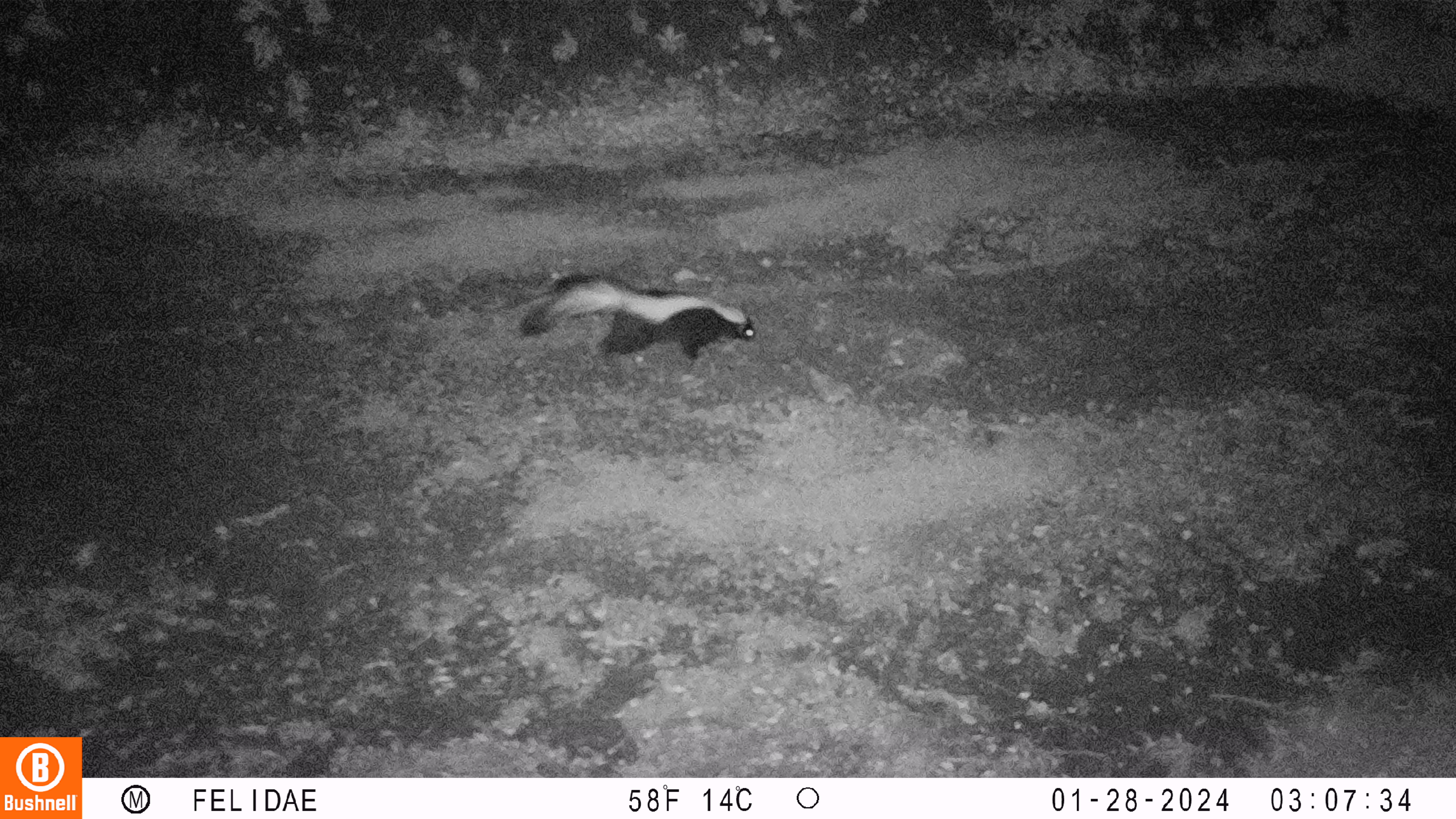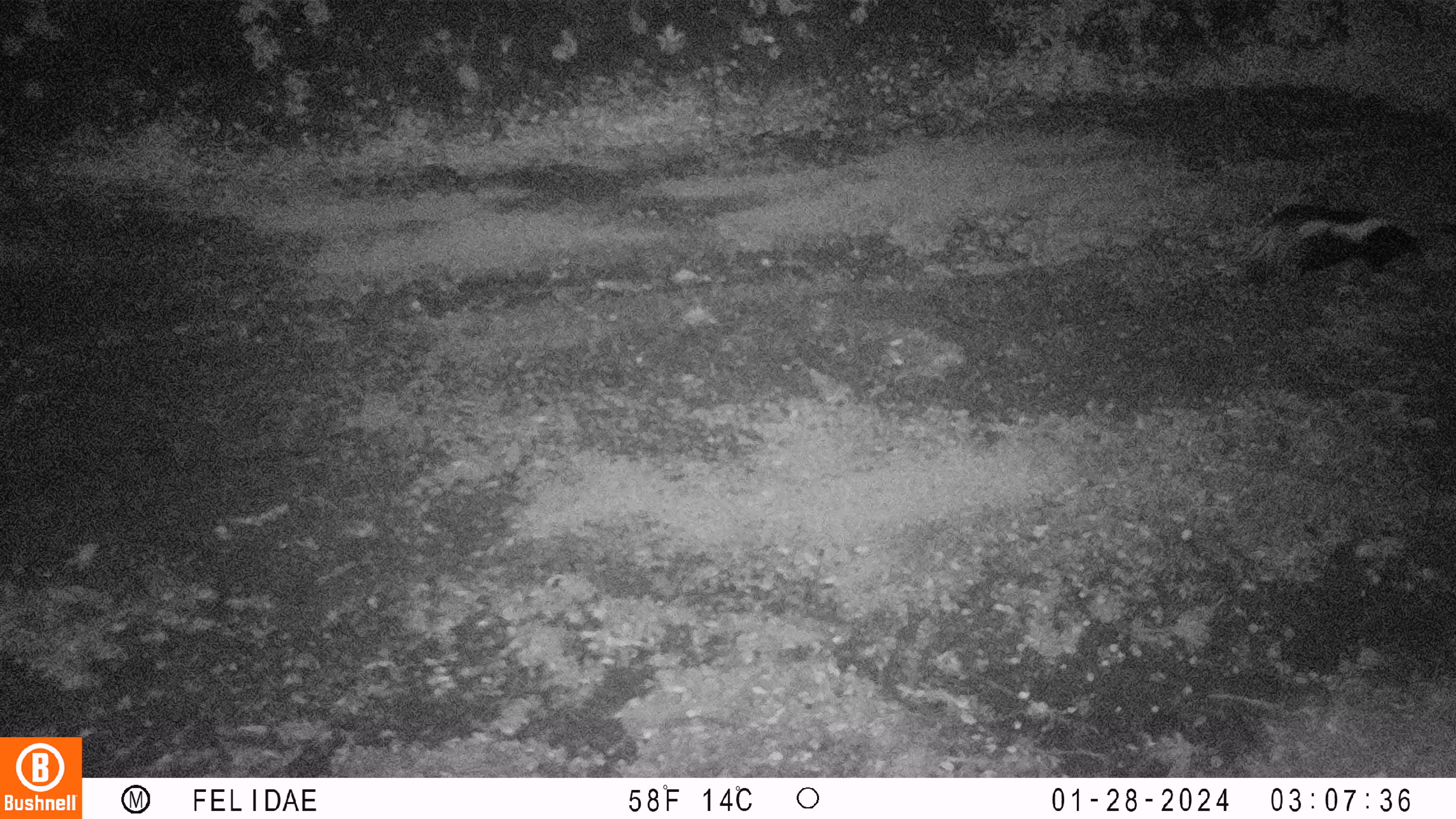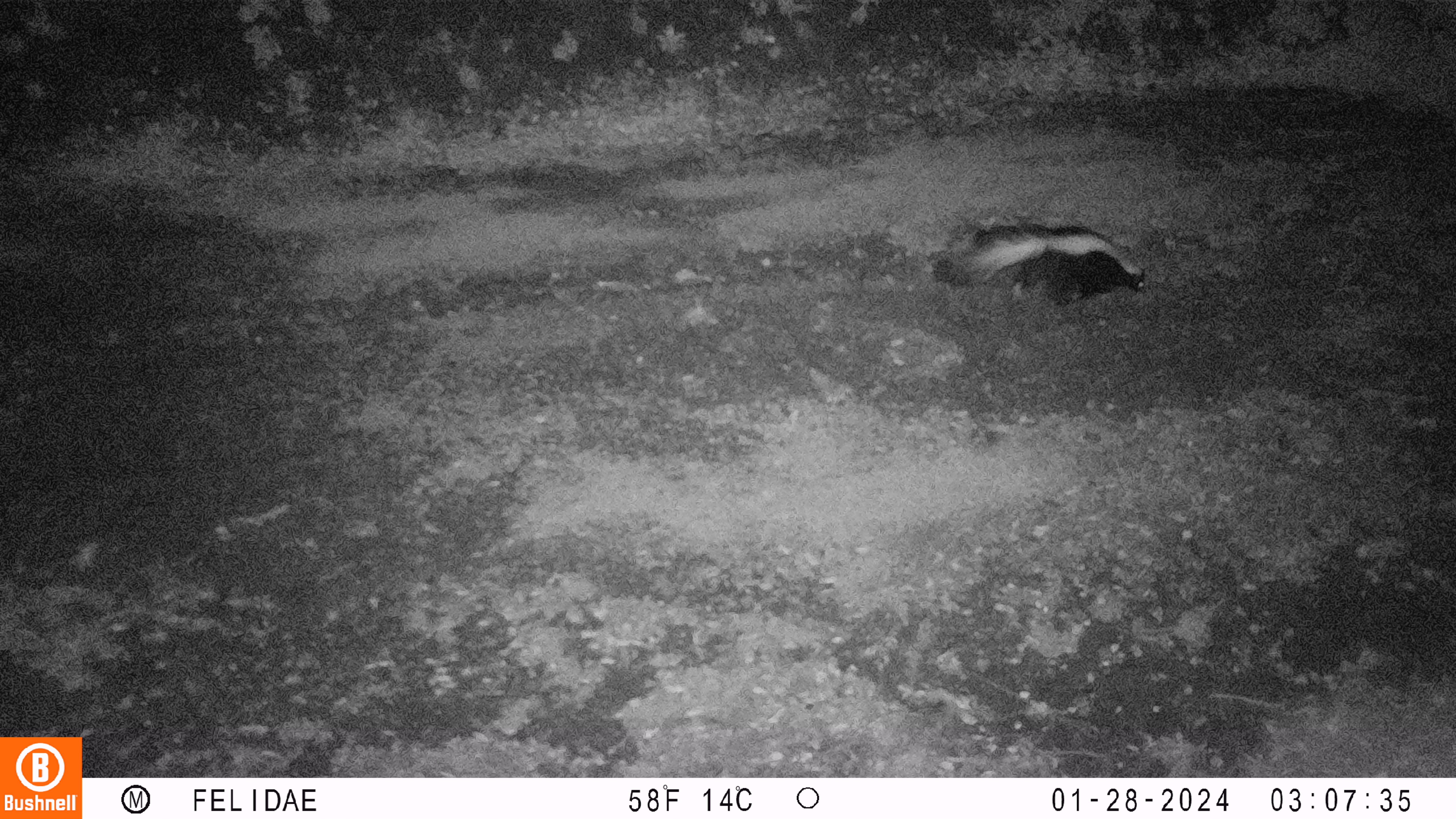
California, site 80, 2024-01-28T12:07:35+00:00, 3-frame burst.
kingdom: Animalia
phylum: Chordata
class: Mammalia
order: Carnivora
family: Mephitidae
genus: Mephitis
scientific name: Mephitis mephitis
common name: striped skunk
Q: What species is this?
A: Striped skunk (Mephitis mephitis).